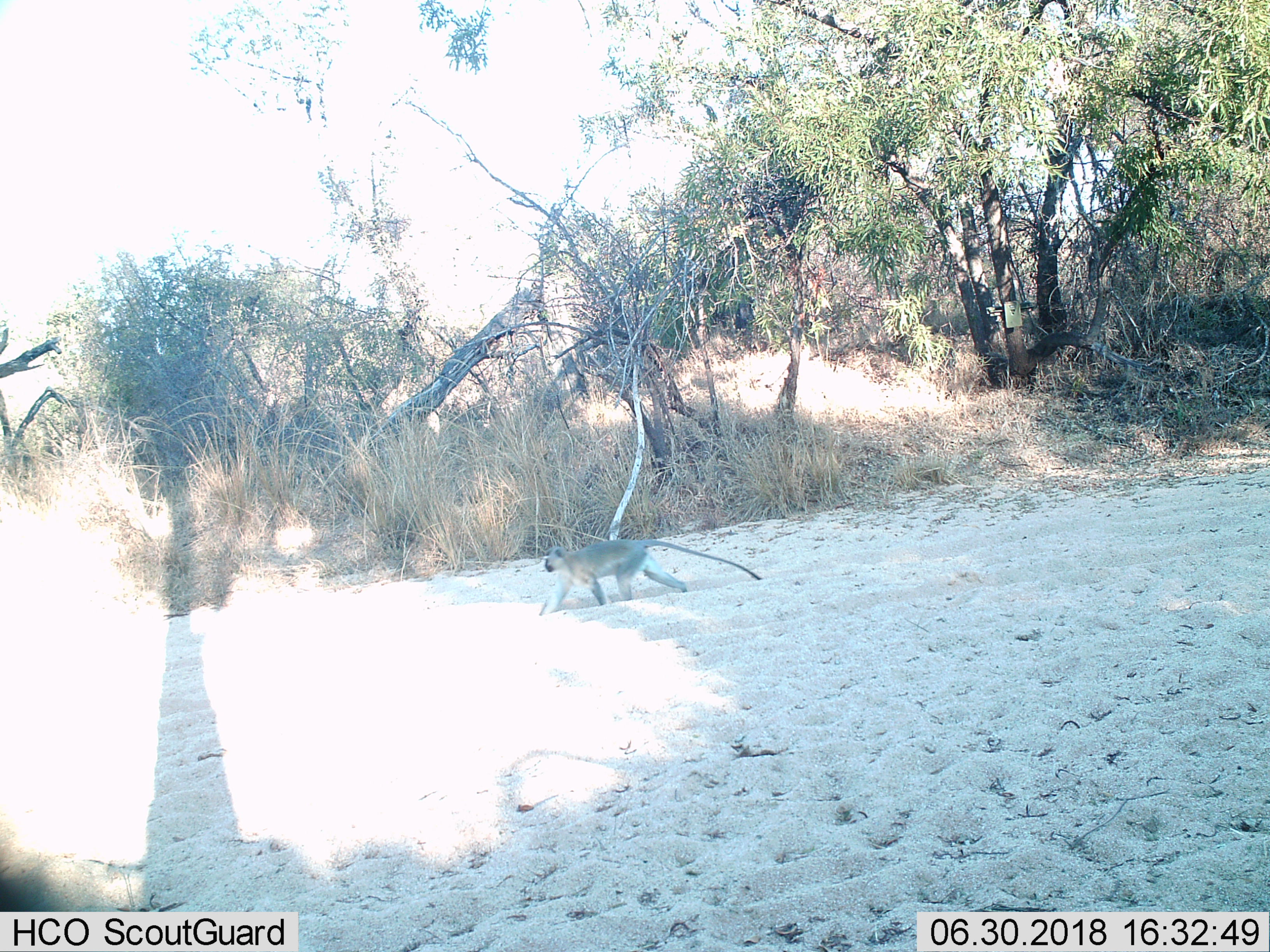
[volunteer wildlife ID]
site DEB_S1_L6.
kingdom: Animalia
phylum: Chordata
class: Mammalia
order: Primates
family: Cercopithecidae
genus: Chlorocebus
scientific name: Chlorocebus pygerythrus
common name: vervet monkey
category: monkeyvervet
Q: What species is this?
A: Monkeyvervet (vervet monkey) (Chlorocebus pygerythrus).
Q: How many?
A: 1.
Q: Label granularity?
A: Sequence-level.